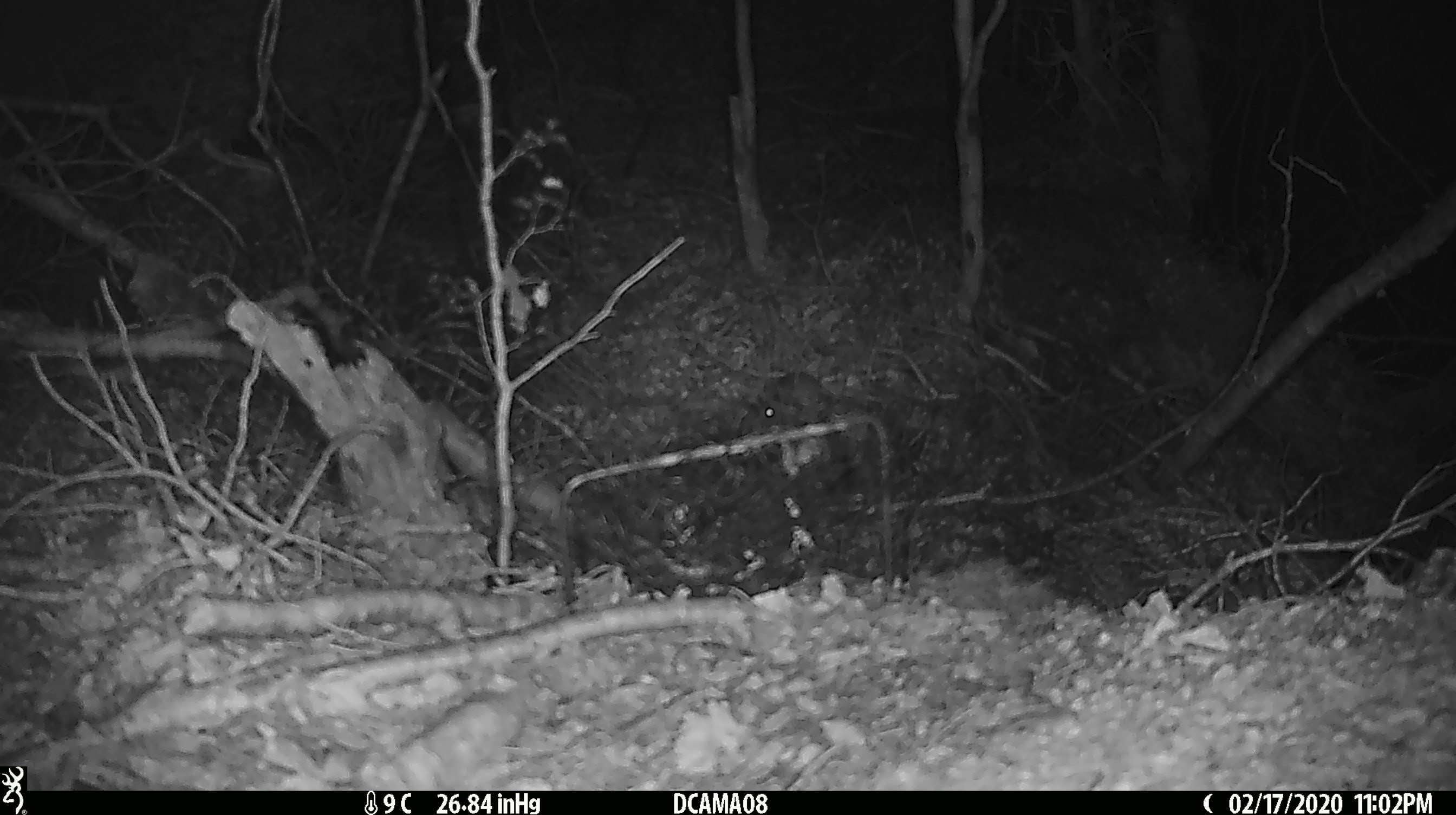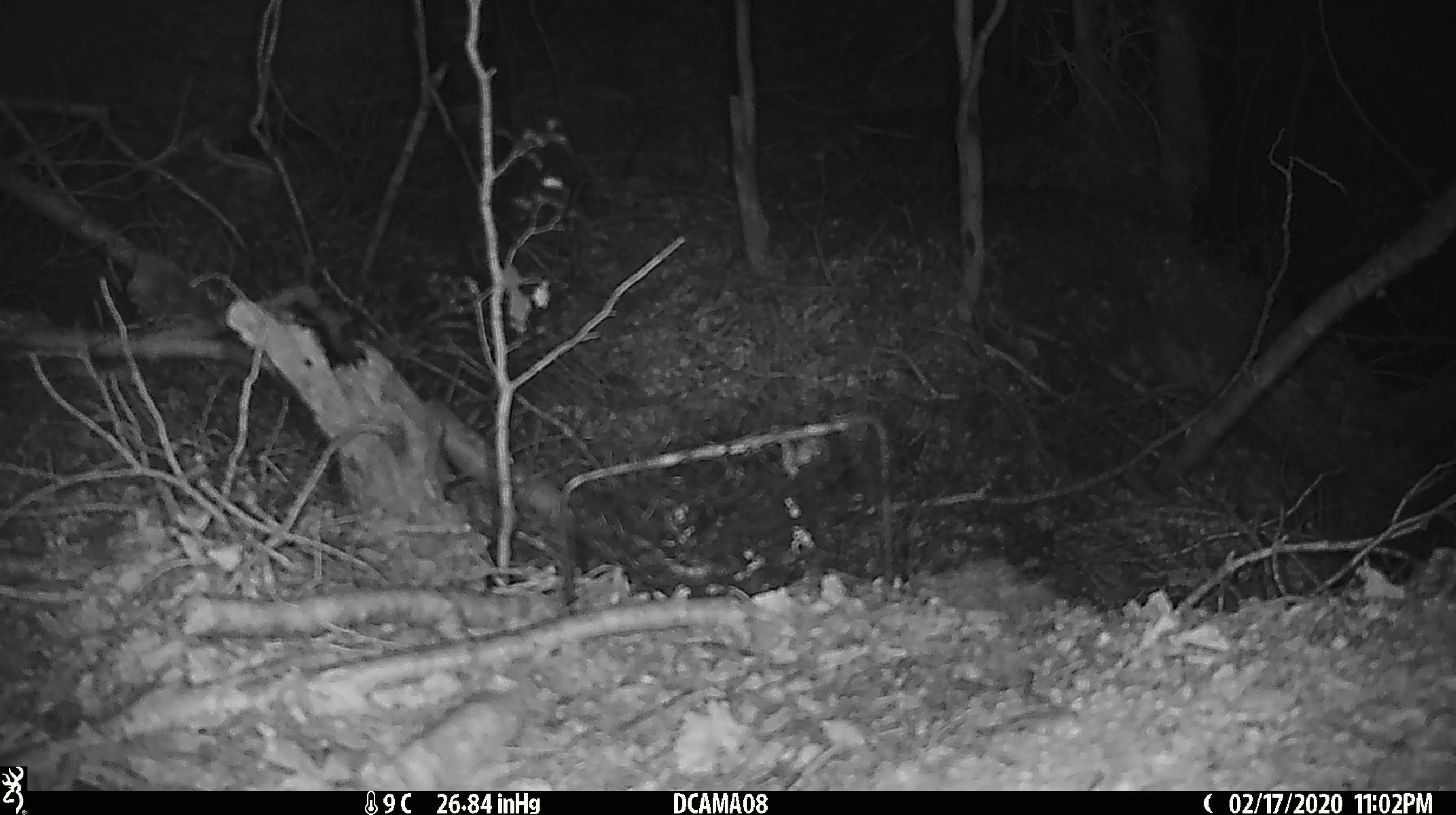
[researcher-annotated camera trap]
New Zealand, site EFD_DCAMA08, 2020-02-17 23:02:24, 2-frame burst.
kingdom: Animalia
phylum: Chordata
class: Mammalia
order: Rodentia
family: Muridae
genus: Mus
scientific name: Mus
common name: mouse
Mouse (Mus).